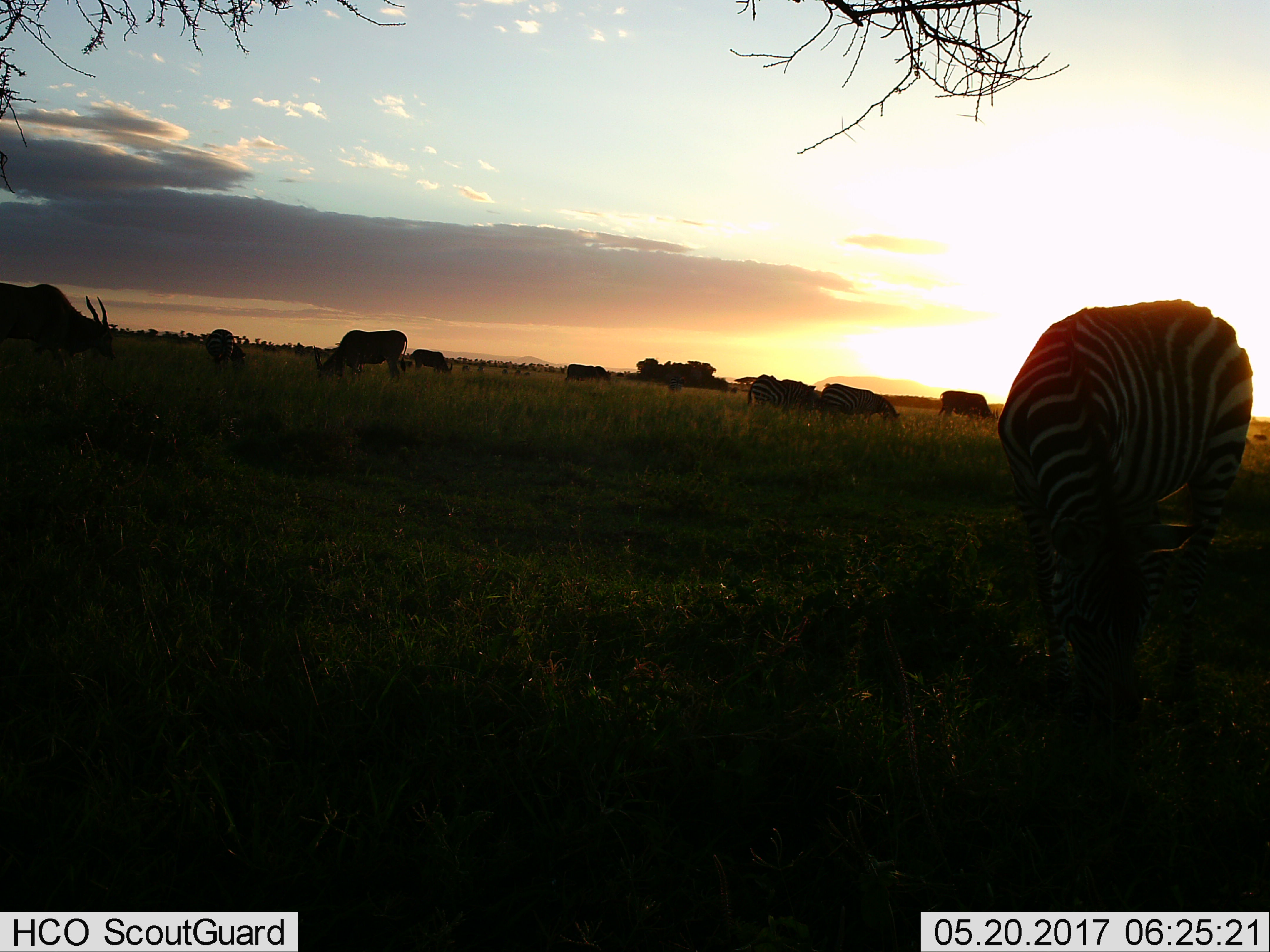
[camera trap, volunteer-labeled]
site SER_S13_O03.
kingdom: Animalia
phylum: Chordata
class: Mammalia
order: Artiodactyla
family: Bovidae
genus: Tragelaphus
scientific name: Tragelaphus oryx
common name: eland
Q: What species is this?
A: Eland (Tragelaphus oryx).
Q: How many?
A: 5.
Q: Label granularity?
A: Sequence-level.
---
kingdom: Animalia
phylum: Chordata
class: Mammalia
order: Perissodactyla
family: Equidae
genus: Equus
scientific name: Equus quagga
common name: plains zebra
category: zebraplains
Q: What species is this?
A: Zebraplains (plains zebra) (Equus quagga).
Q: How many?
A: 4.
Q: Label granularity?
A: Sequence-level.